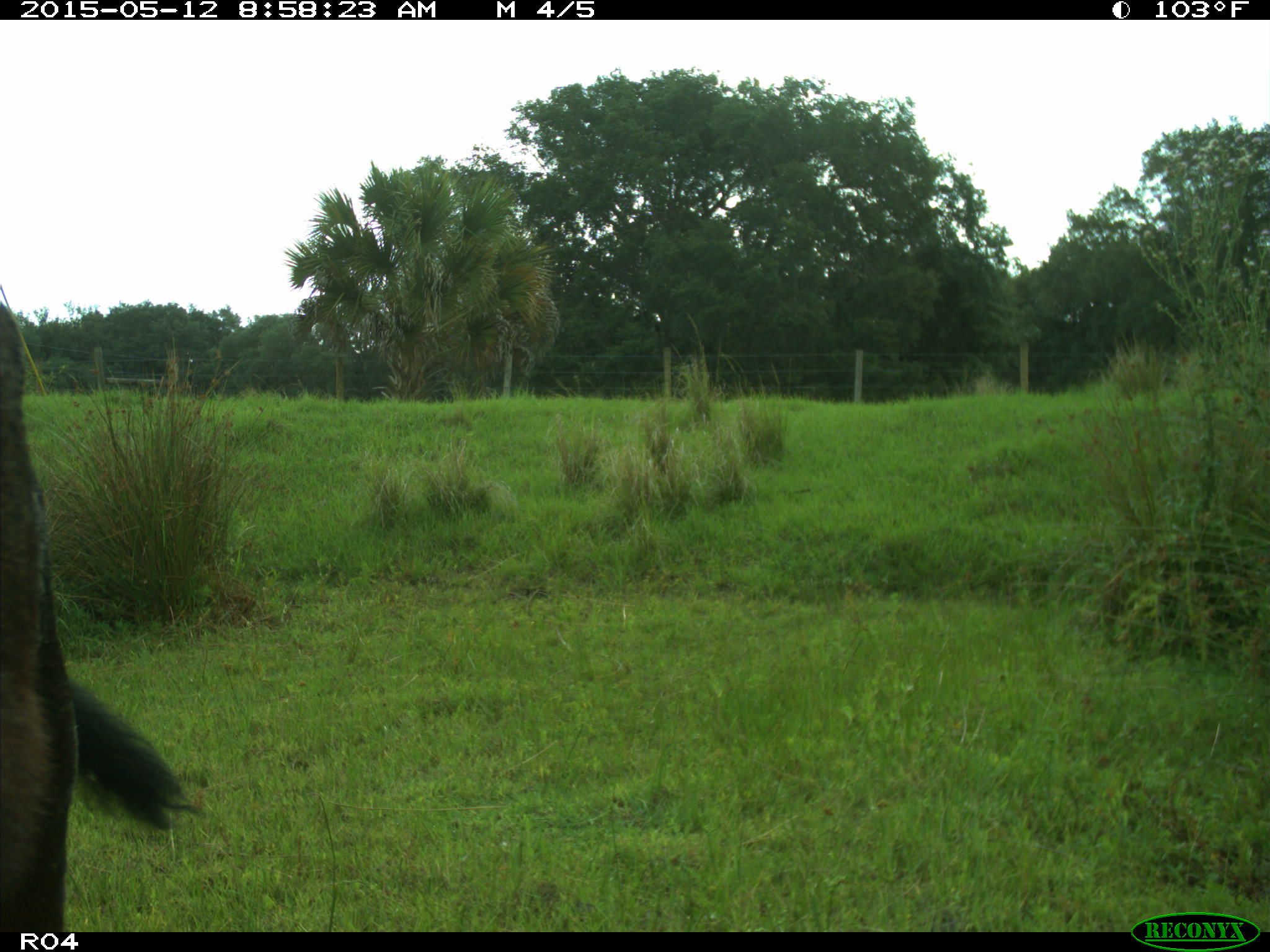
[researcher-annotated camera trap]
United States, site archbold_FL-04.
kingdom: Animalia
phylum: Chordata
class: Mammalia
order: Artiodactyla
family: Bovidae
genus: Bos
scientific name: Bos taurus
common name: domestic cow